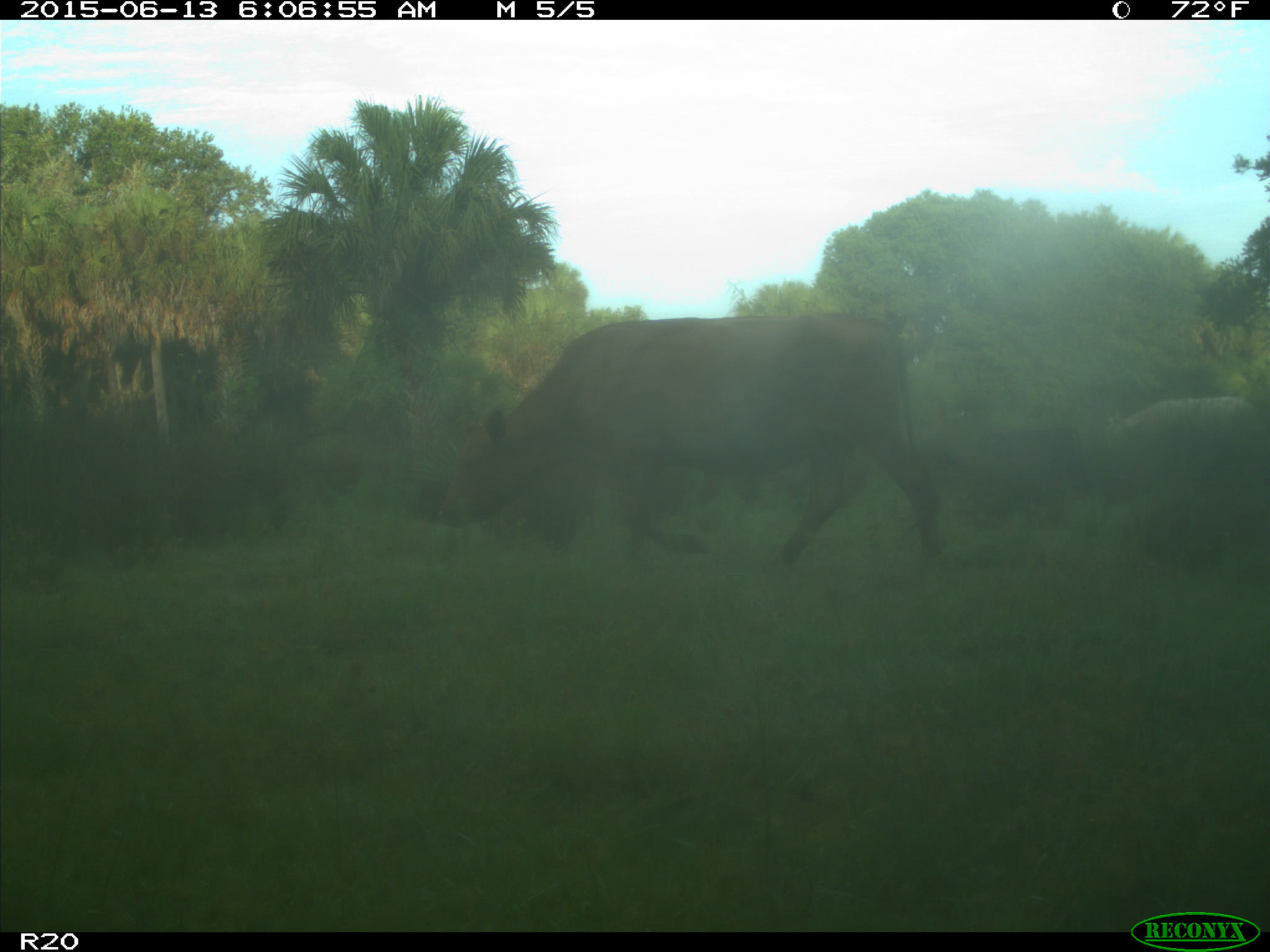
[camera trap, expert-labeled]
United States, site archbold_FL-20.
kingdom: Animalia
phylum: Chordata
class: Mammalia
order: Artiodactyla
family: Bovidae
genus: Bos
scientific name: Bos taurus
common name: domestic cow